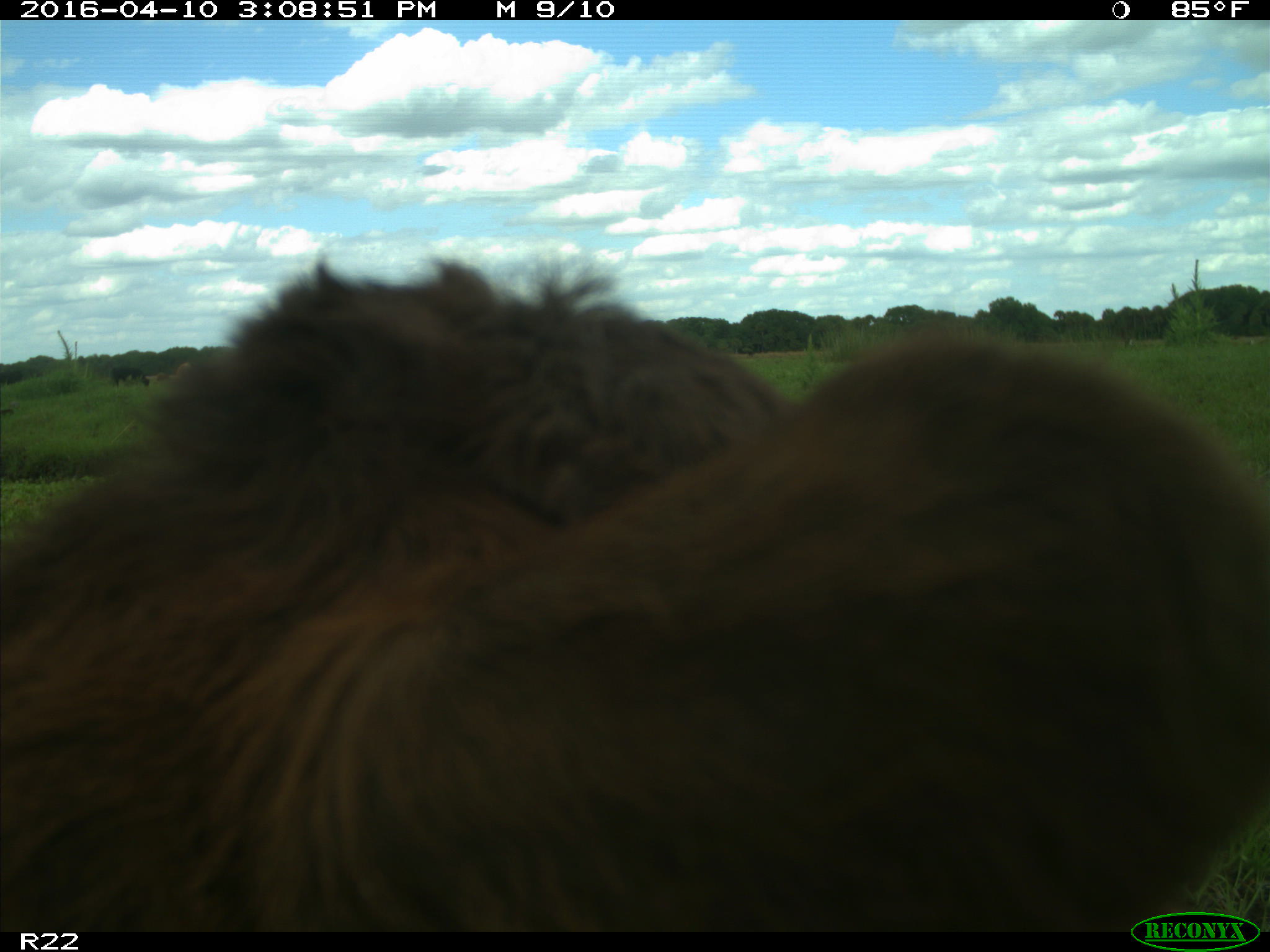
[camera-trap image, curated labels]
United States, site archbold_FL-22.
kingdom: Animalia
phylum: Chordata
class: Mammalia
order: Artiodactyla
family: Bovidae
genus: Bos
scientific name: Bos taurus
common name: domestic cow